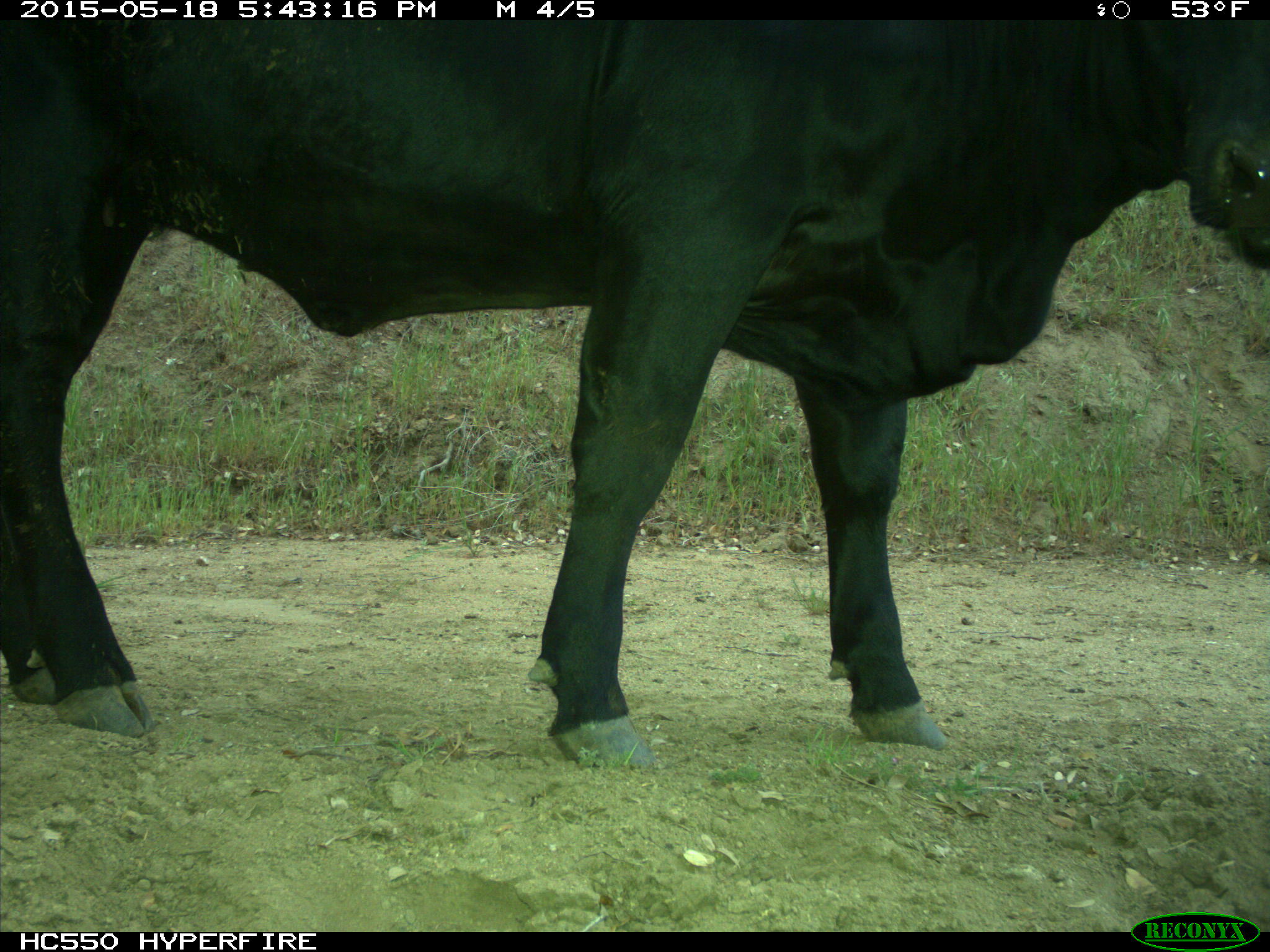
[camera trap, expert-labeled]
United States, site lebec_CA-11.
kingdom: Animalia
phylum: Chordata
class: Mammalia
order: Artiodactyla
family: Bovidae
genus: Bos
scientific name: Bos taurus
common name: domestic cow